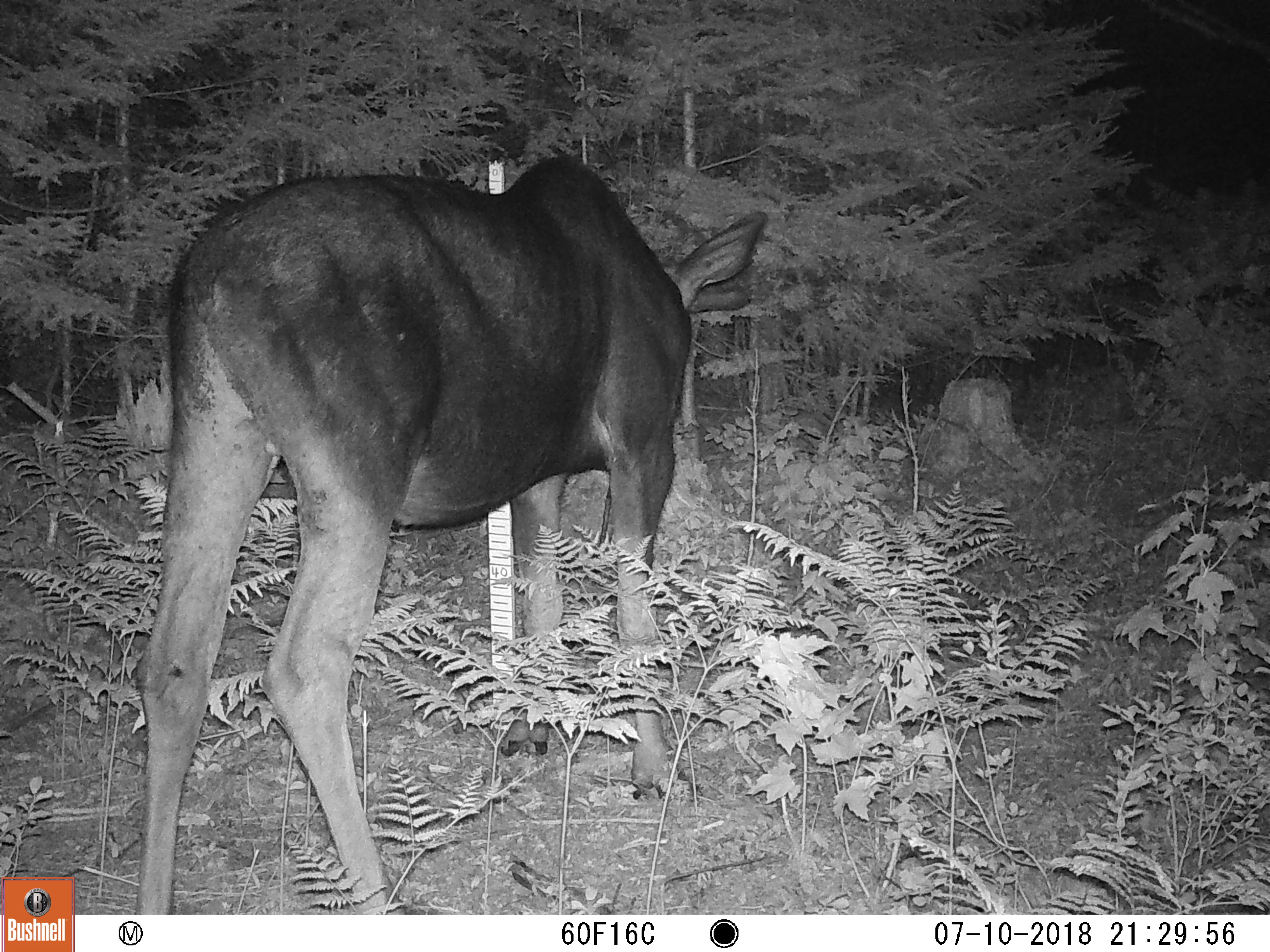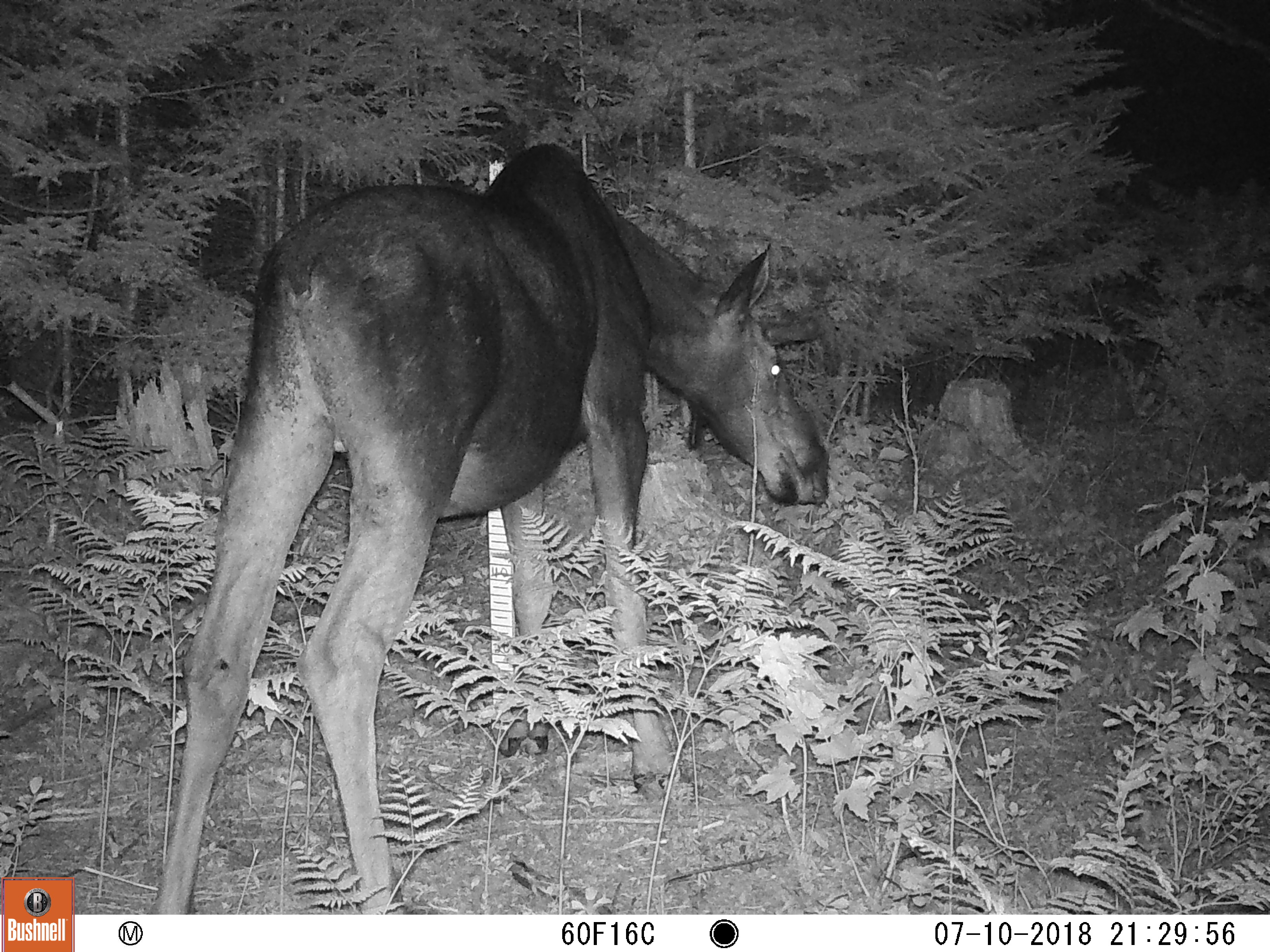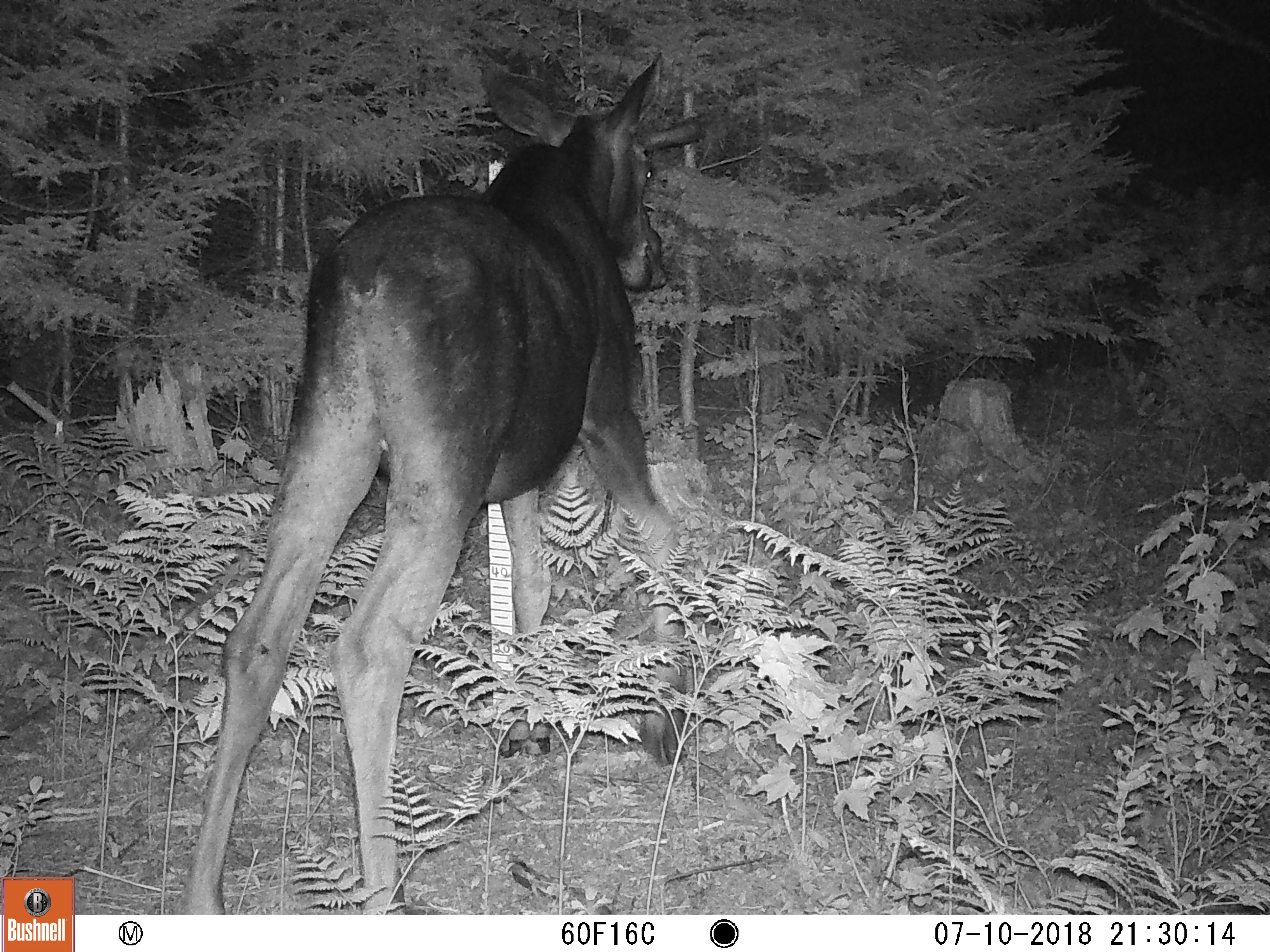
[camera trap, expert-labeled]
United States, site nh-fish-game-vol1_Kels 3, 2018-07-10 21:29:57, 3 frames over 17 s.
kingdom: Animalia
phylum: Chordata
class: Mammalia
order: Artiodactyla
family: Cervidae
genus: Alces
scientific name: Alces alces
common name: moose